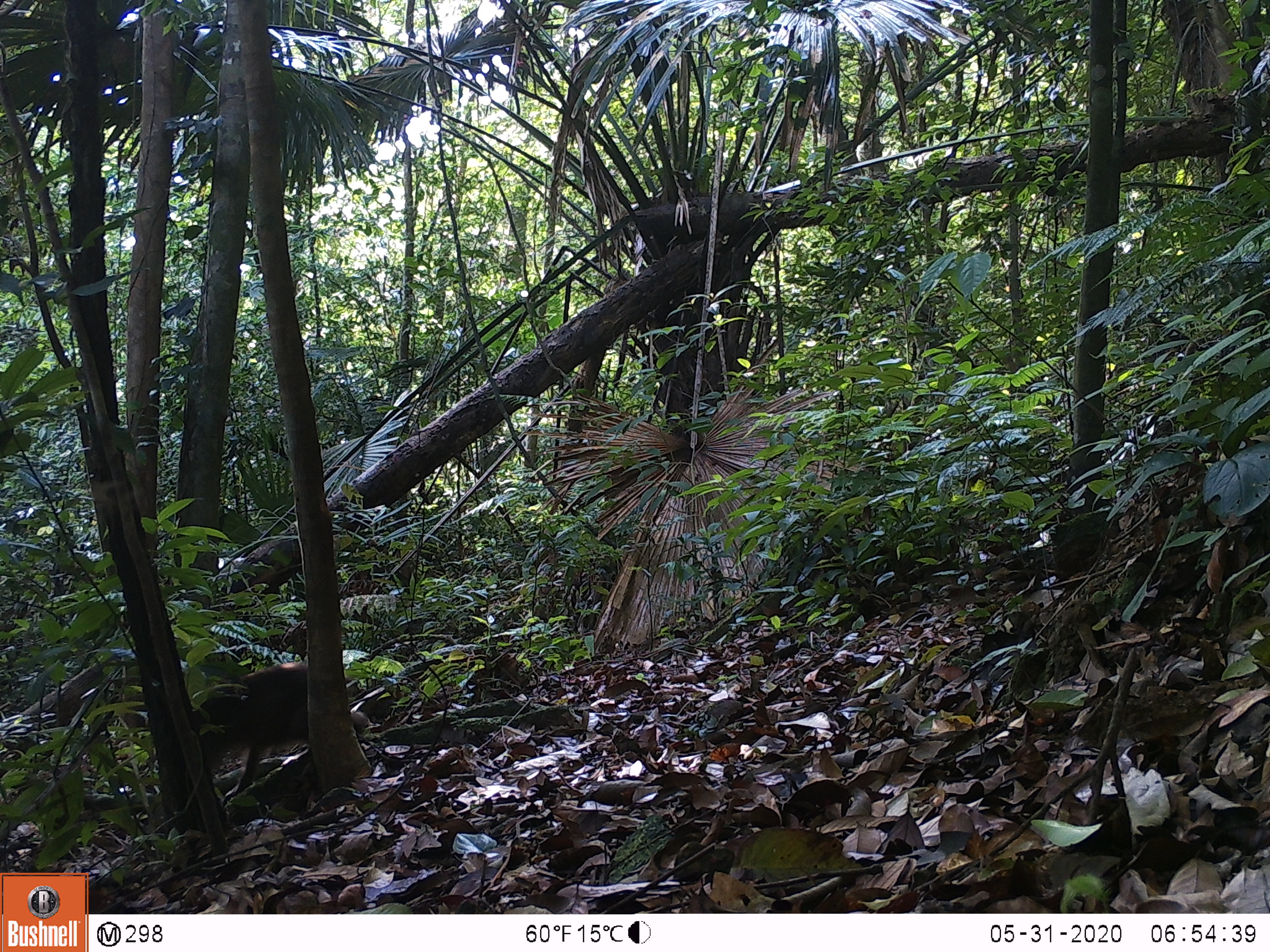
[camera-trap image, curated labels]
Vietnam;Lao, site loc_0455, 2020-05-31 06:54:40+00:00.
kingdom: Animalia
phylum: Chordata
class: Mammalia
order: Primates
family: Cercopithecidae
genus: Macaca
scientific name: Macaca arctoides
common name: stump-tailed macaque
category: stump tailed macaque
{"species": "stump tailed macaque (stump-tailed macaque) (Macaca arctoides)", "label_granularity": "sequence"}